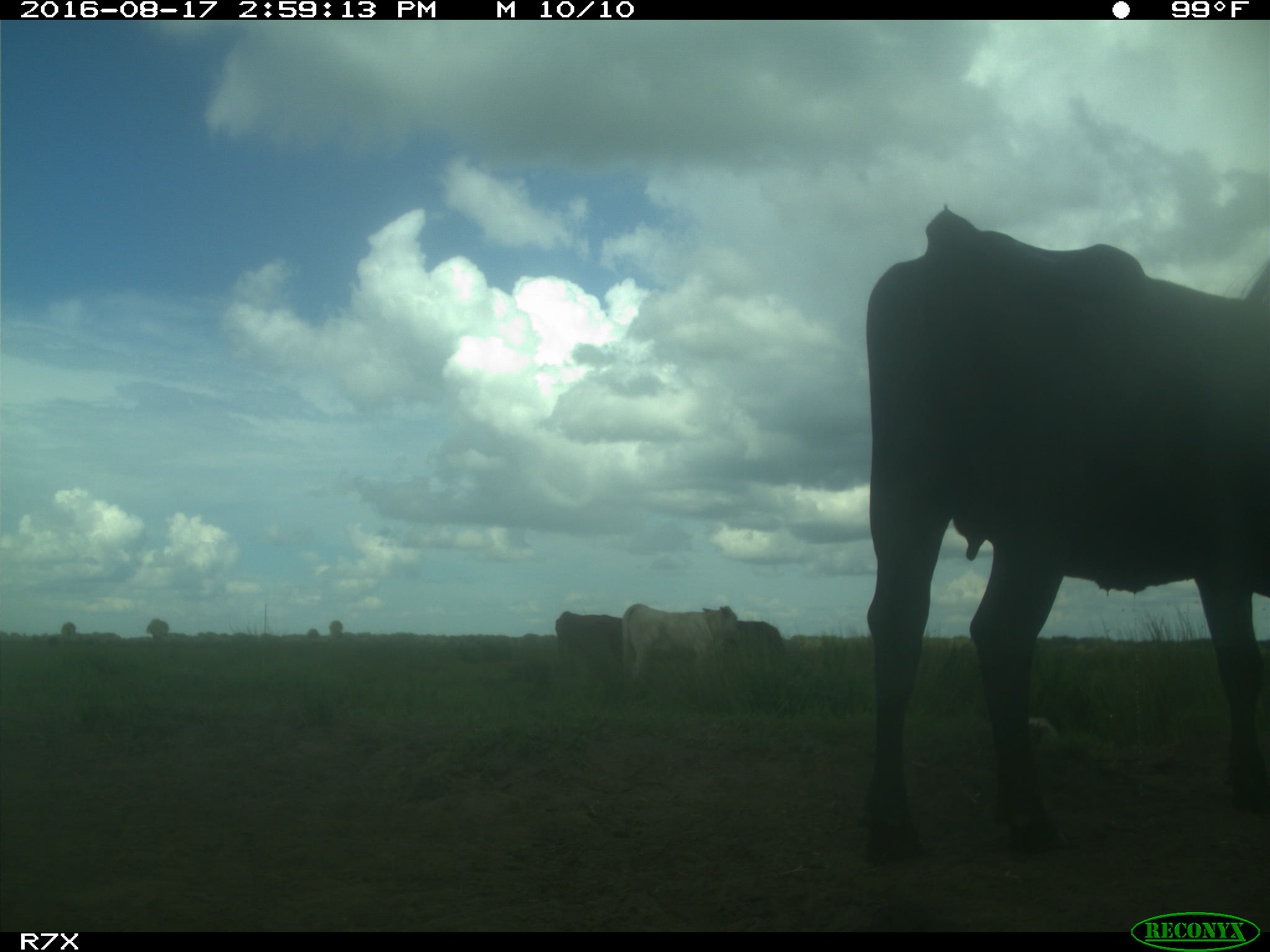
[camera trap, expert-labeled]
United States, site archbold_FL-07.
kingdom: Animalia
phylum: Chordata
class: Mammalia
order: Artiodactyla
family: Bovidae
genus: Bos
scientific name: Bos taurus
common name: domestic cow